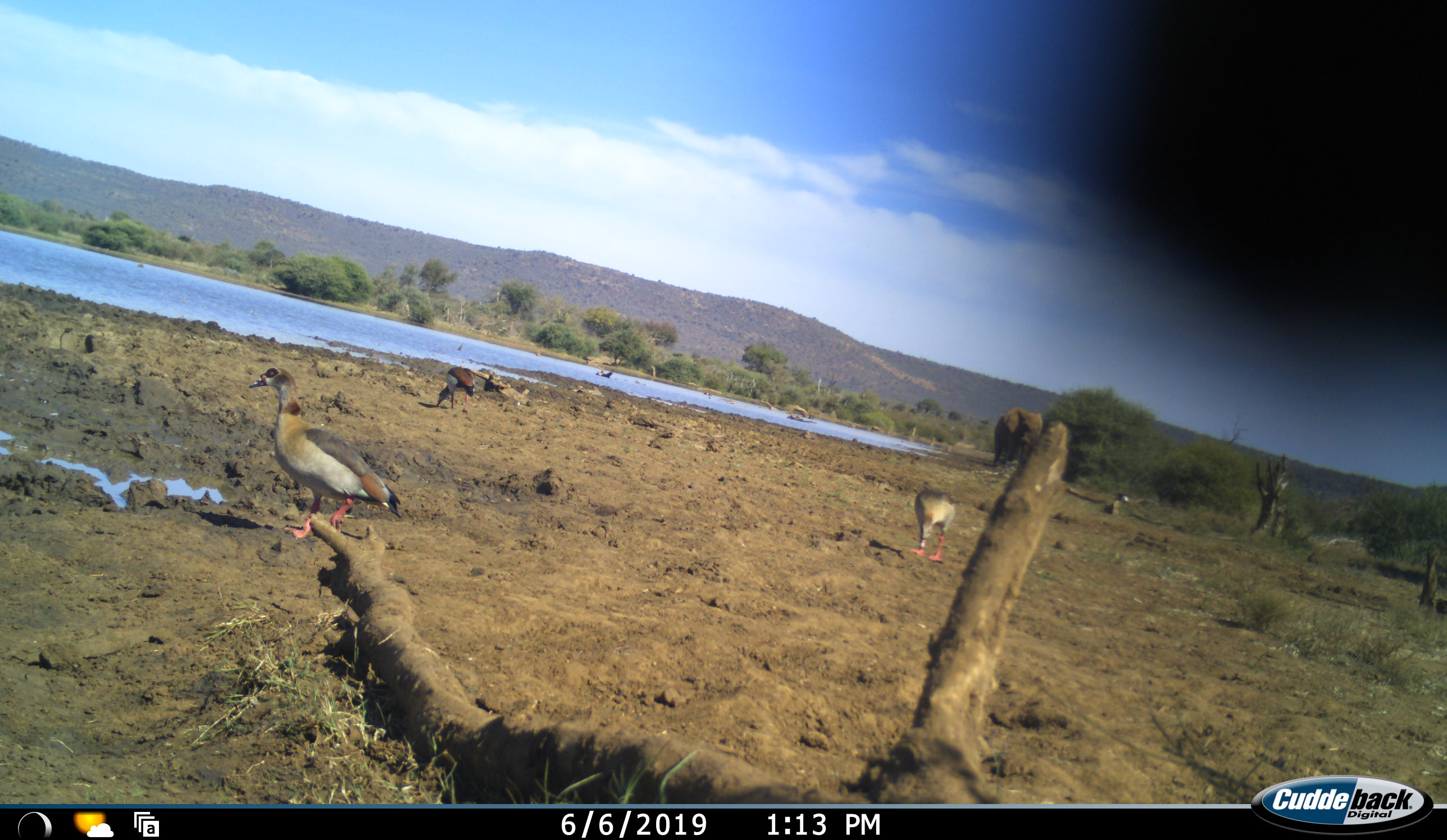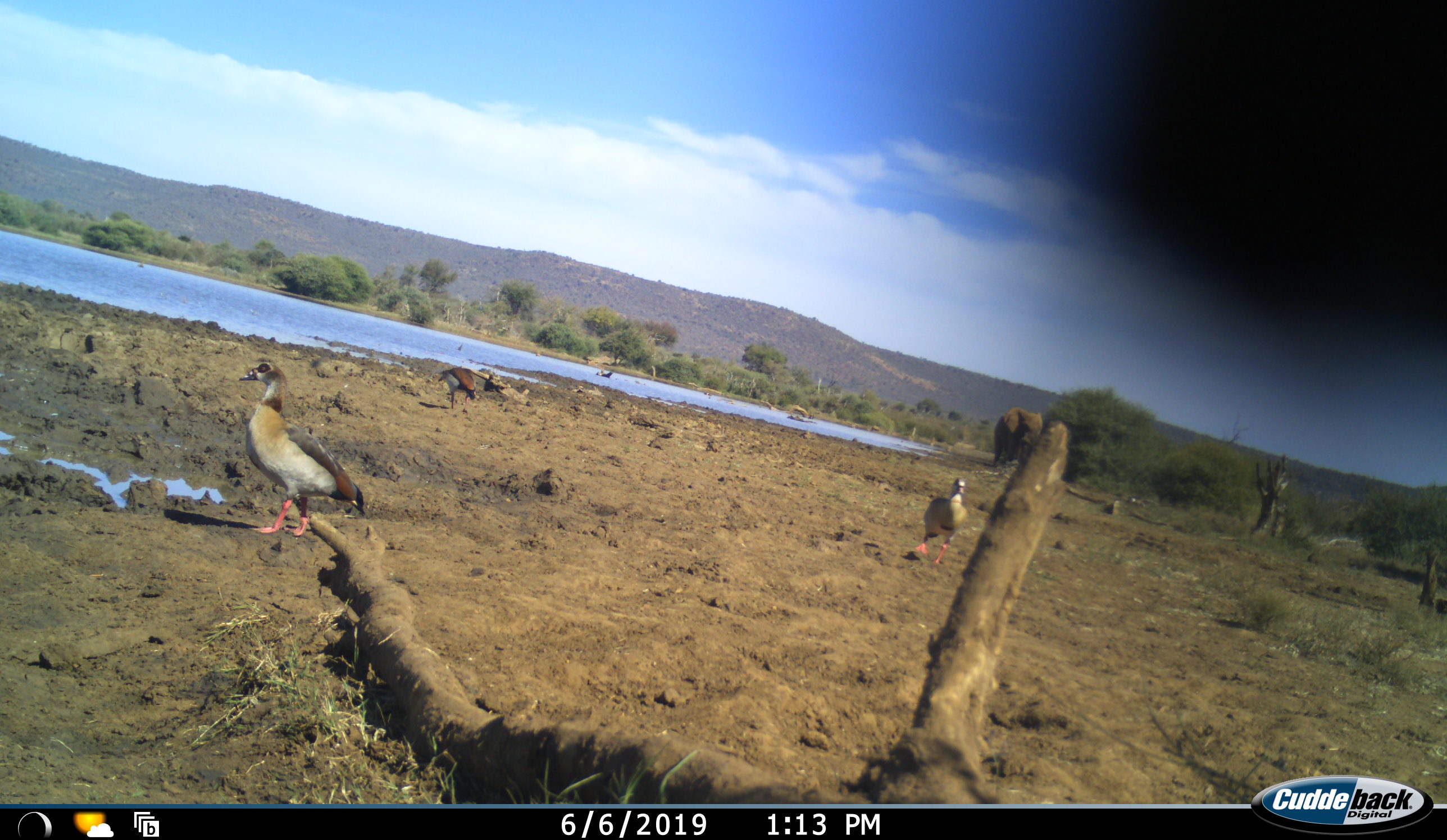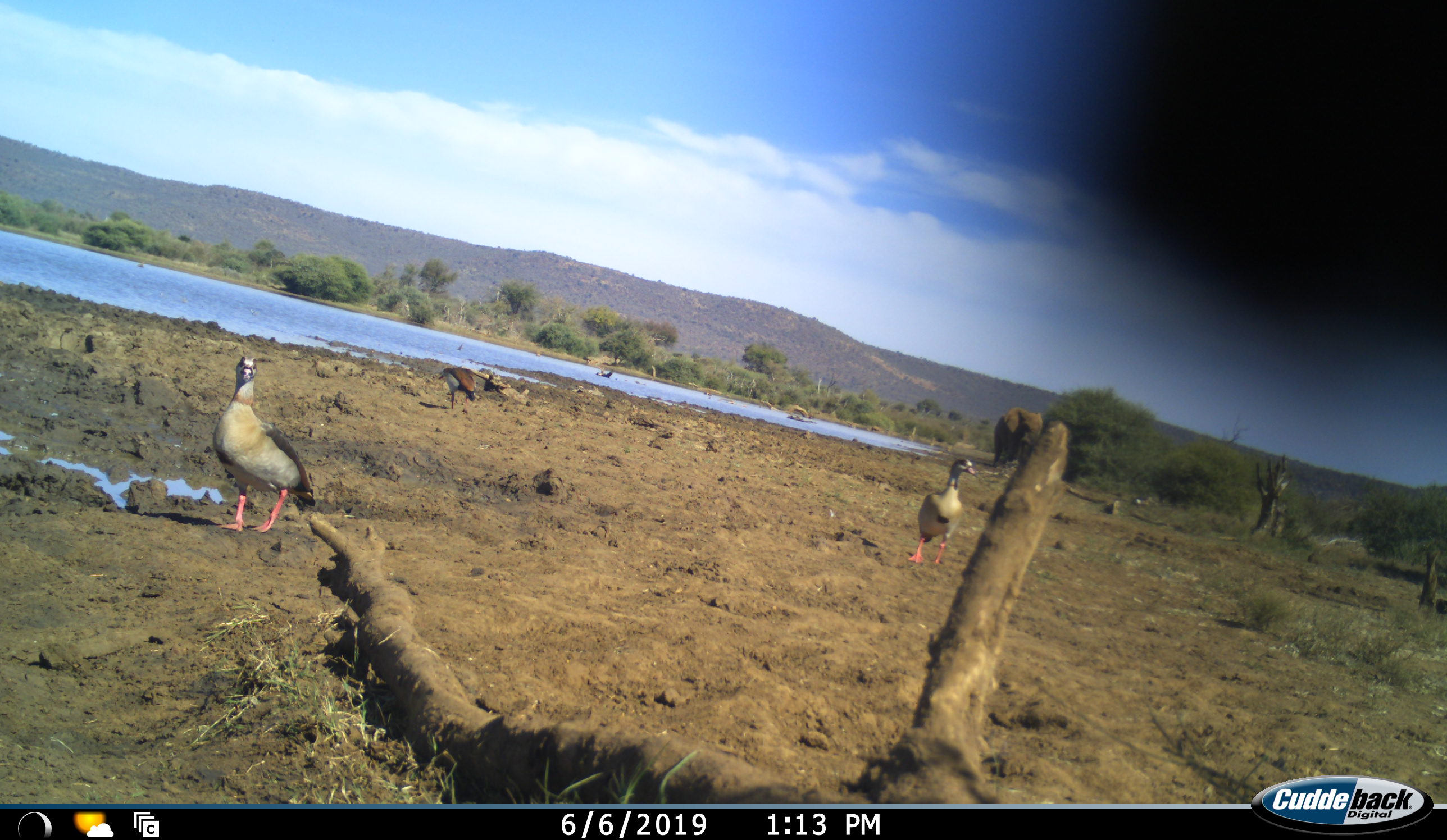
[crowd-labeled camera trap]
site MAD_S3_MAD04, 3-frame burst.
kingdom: Animalia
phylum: Chordata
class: Aves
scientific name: Aves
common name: bird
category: birdother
Birdother (bird) (Aves), count 4. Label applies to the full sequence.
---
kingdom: Animalia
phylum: Chordata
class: Mammalia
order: Proboscidea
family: Elephantidae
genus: Loxodonta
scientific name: Loxodonta africana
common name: african bush elephant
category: elephant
Elephant (african bush elephant) (Loxodonta africana), count 1. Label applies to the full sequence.